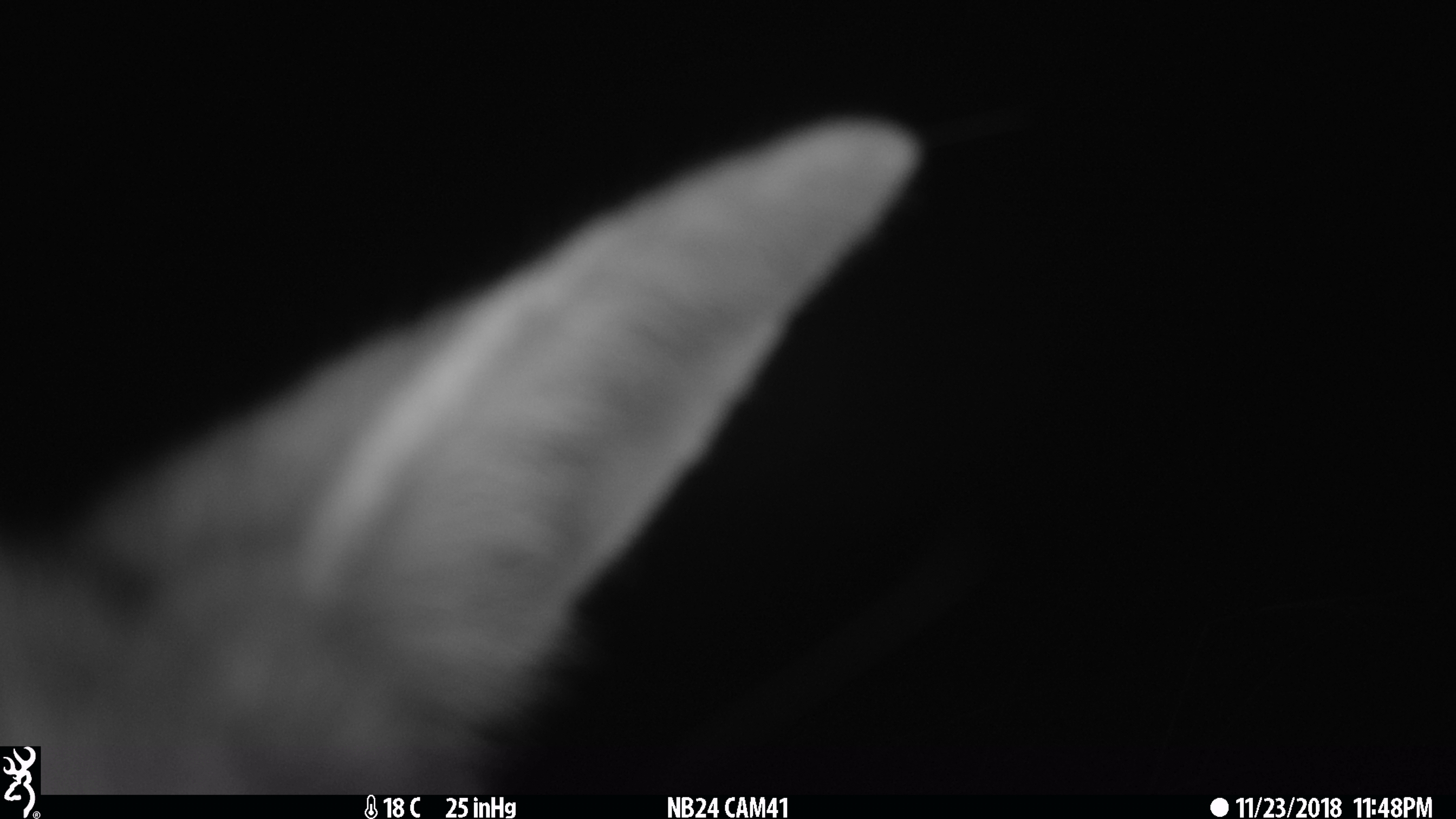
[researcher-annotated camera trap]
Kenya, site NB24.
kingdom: Animalia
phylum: Chordata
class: Mammalia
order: Carnivora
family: Canidae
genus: Lupulella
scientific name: Lupulella mesomelas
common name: black-backed jackal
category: jackal